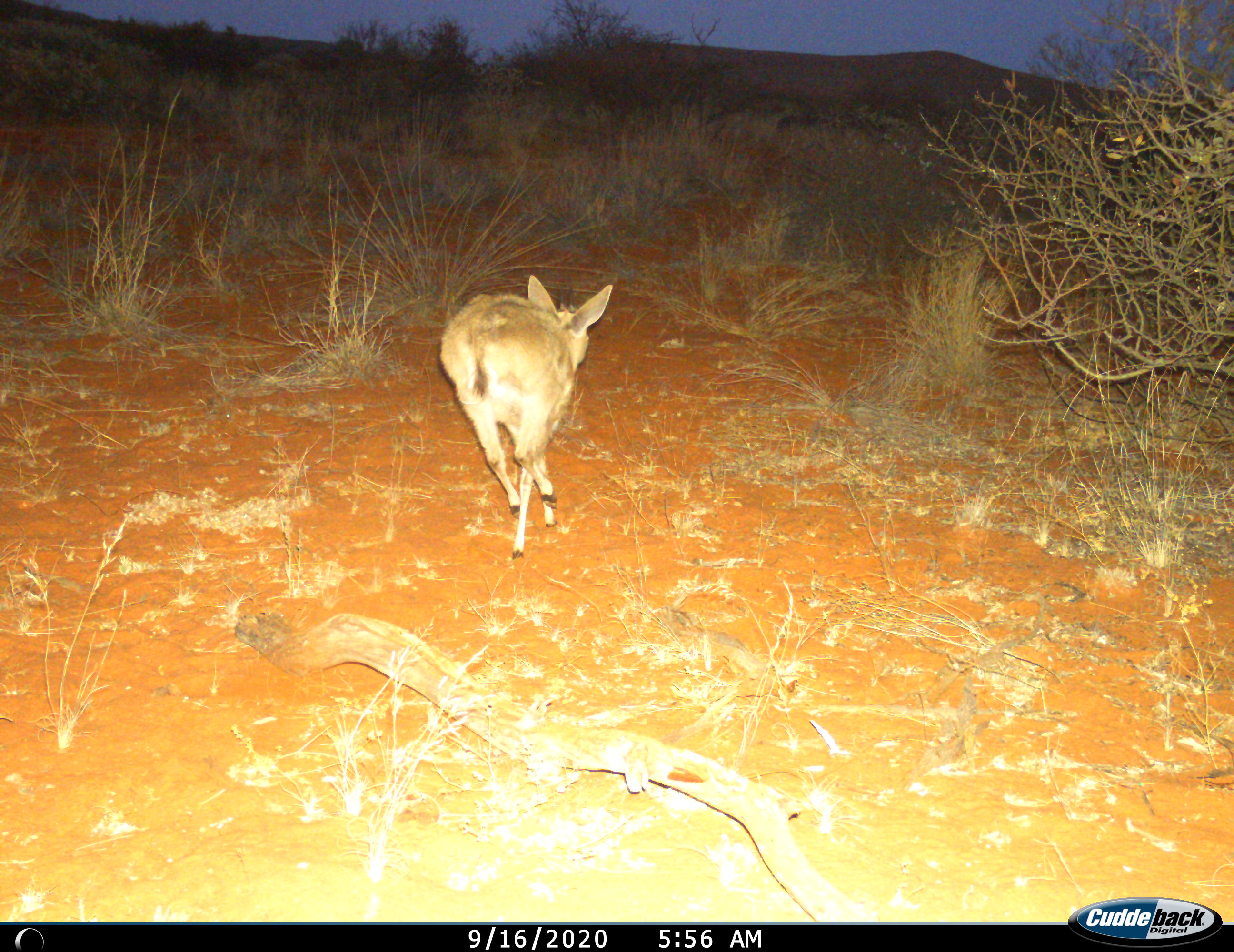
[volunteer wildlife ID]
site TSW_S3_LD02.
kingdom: Animalia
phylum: Chordata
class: Mammalia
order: Artiodactyla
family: Bovidae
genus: Sylvicapra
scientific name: Sylvicapra grimmia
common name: common duiker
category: duikercommongrey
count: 1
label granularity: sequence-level